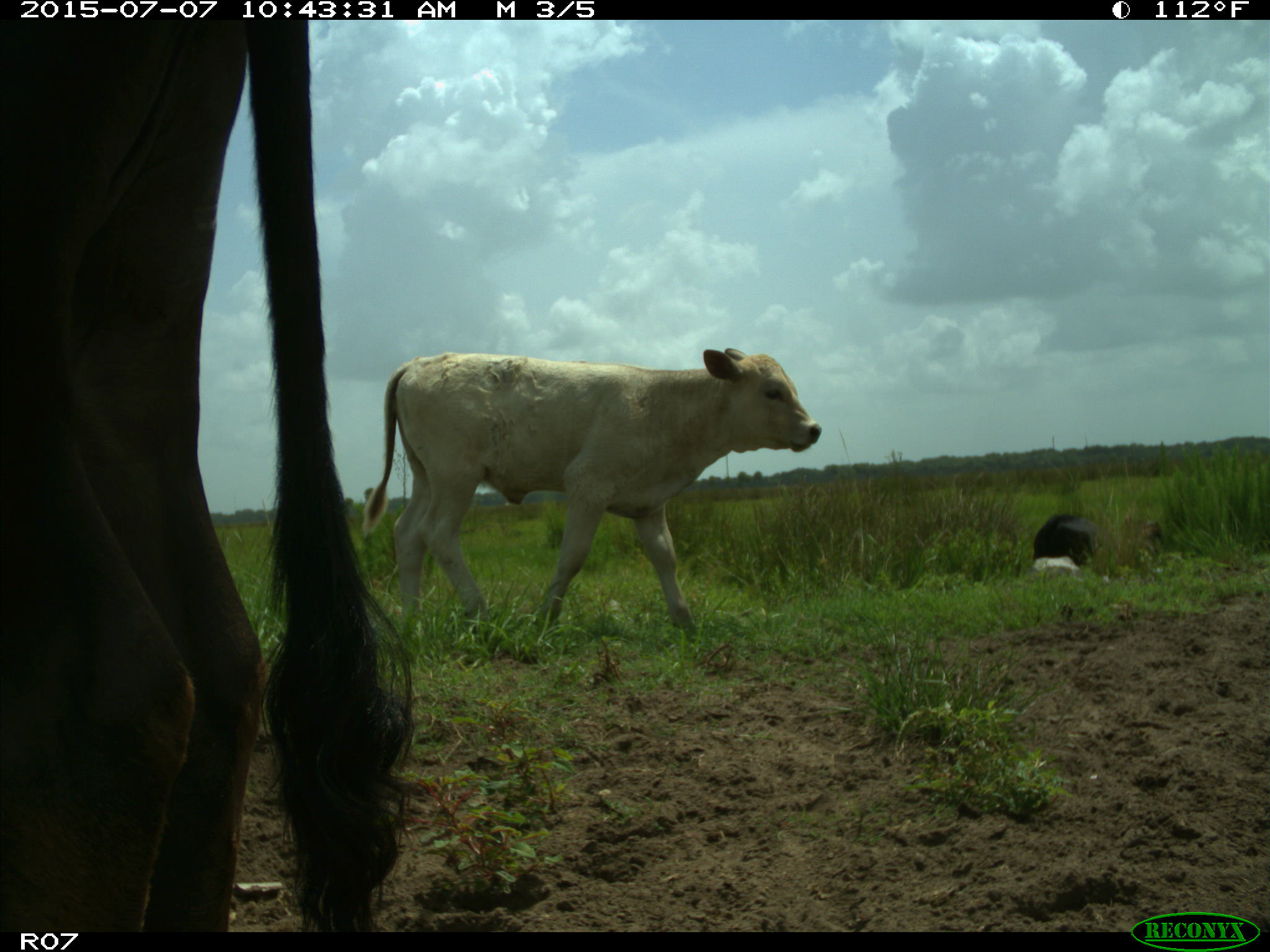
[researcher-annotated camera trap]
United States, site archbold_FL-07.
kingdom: Animalia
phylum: Chordata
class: Mammalia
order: Artiodactyla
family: Bovidae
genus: Bos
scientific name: Bos taurus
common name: domestic cow